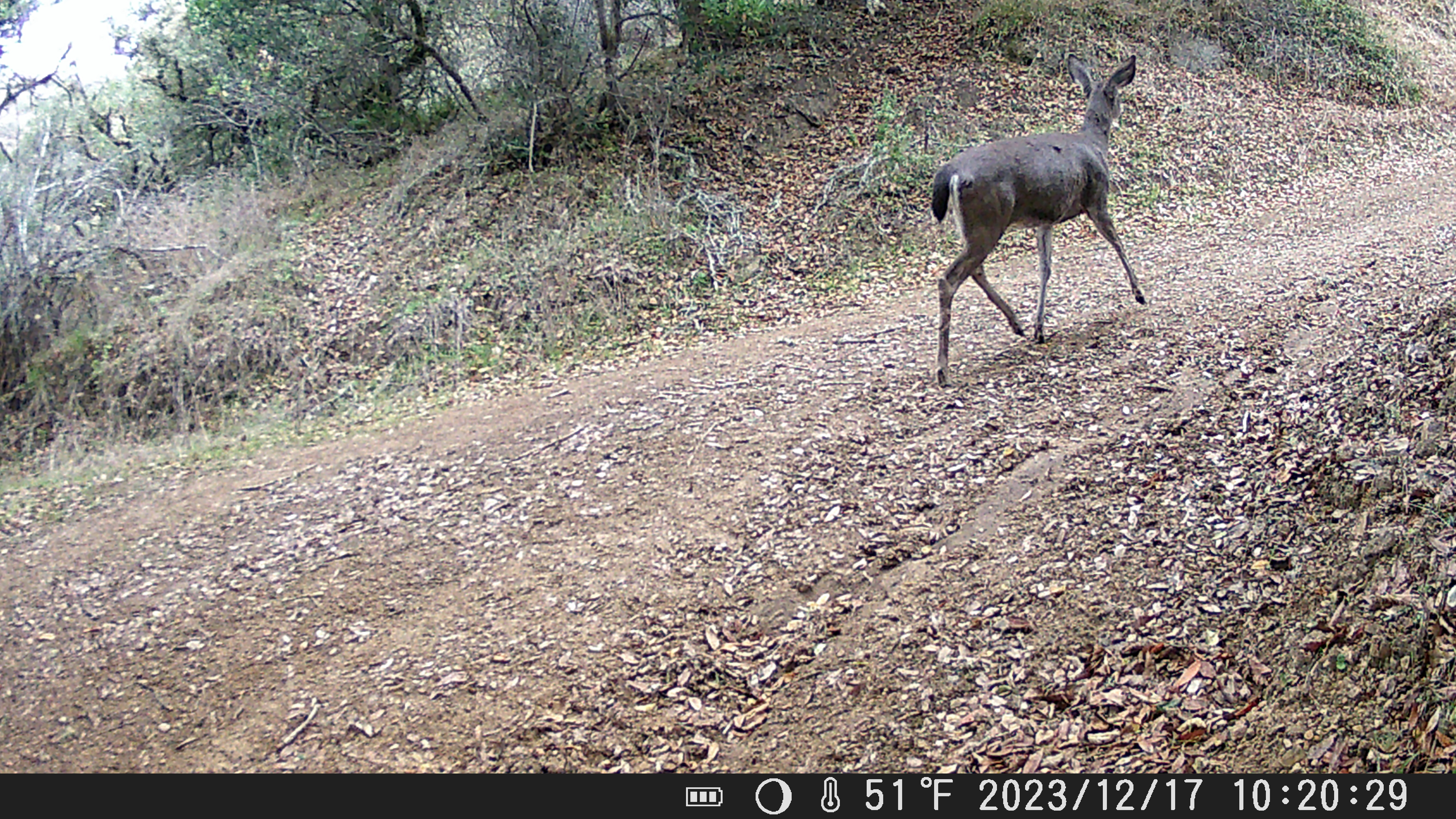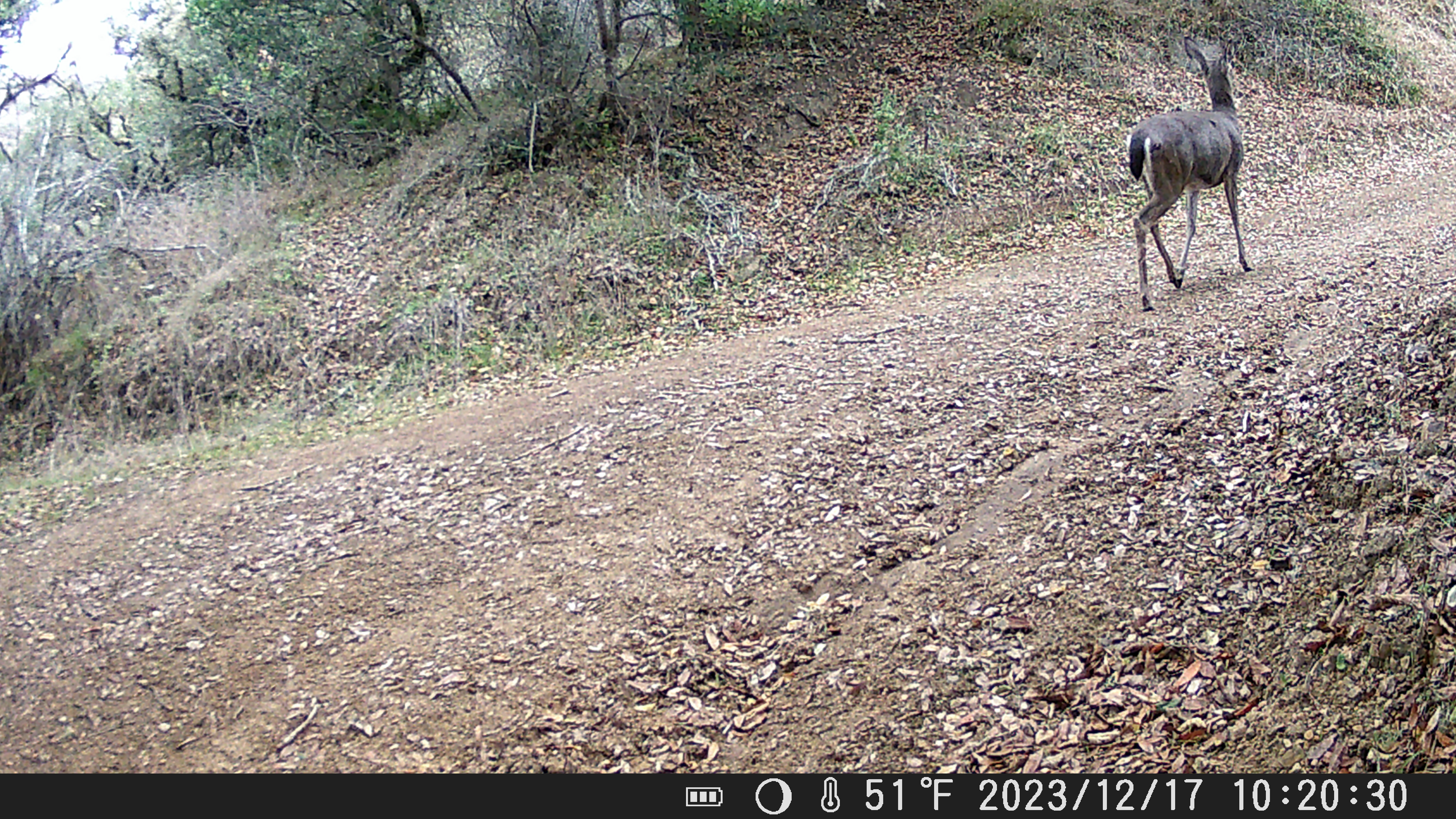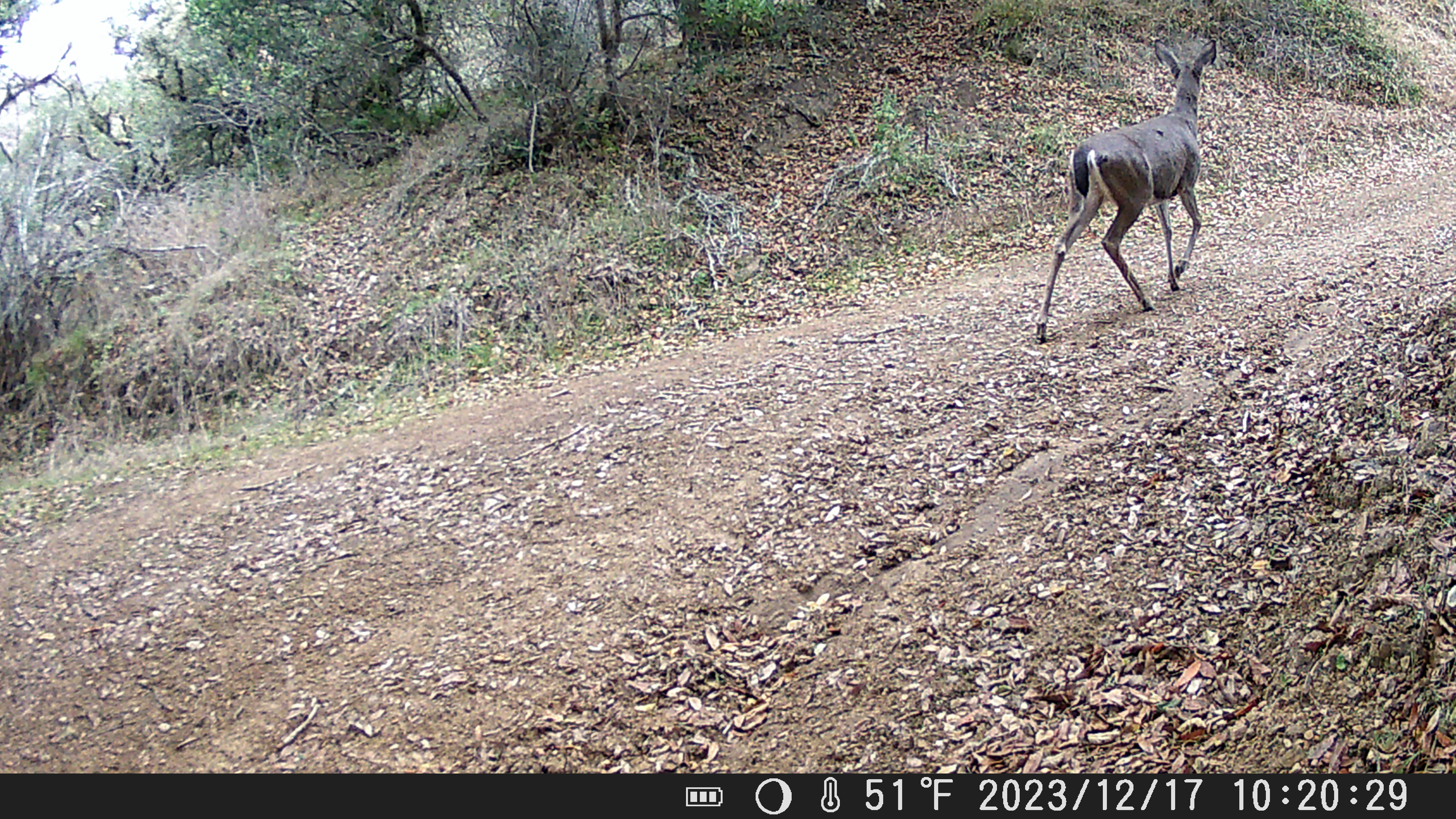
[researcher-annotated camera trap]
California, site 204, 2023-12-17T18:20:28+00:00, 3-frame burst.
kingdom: Animalia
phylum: Chordata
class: Mammalia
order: Artiodactyla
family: Cervidae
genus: Odocoileus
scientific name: Odocoileus hemionus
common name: mule deer